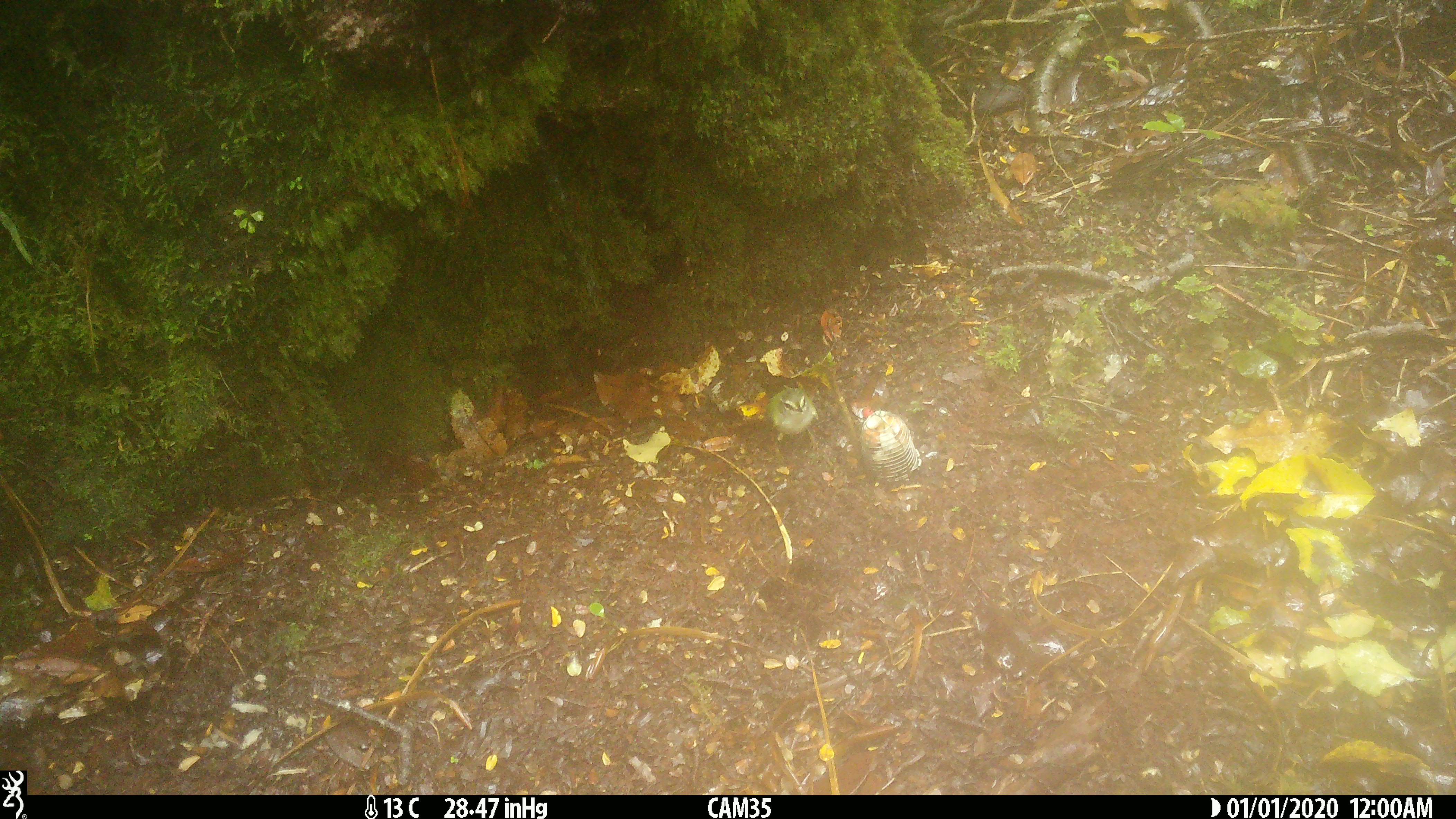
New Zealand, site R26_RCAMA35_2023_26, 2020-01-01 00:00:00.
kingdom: Animalia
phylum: Chordata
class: Aves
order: Passeriformes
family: Acanthisittidae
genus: Acanthisitta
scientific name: Acanthisitta chloris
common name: rifleman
Rifleman (Acanthisitta chloris).